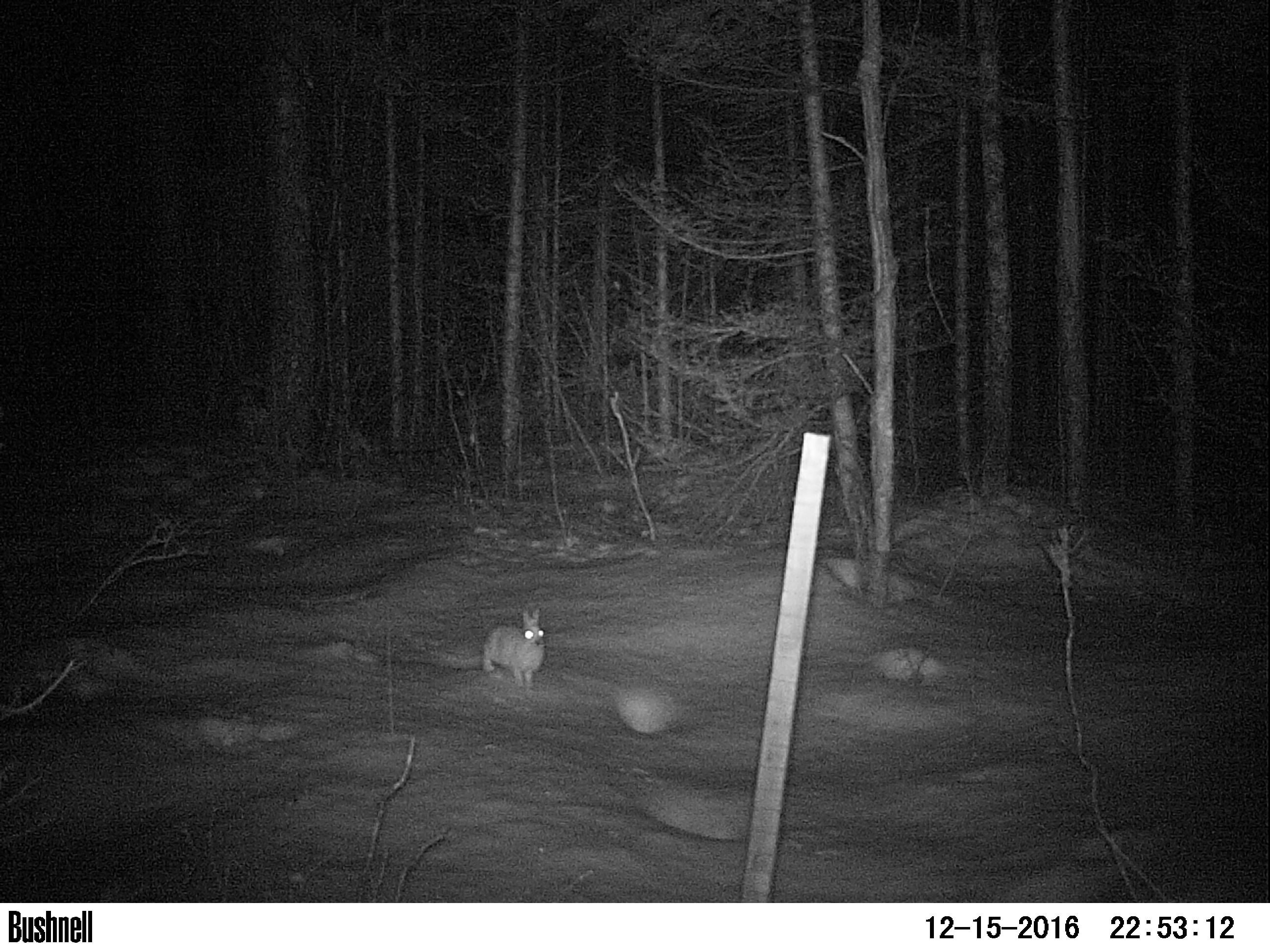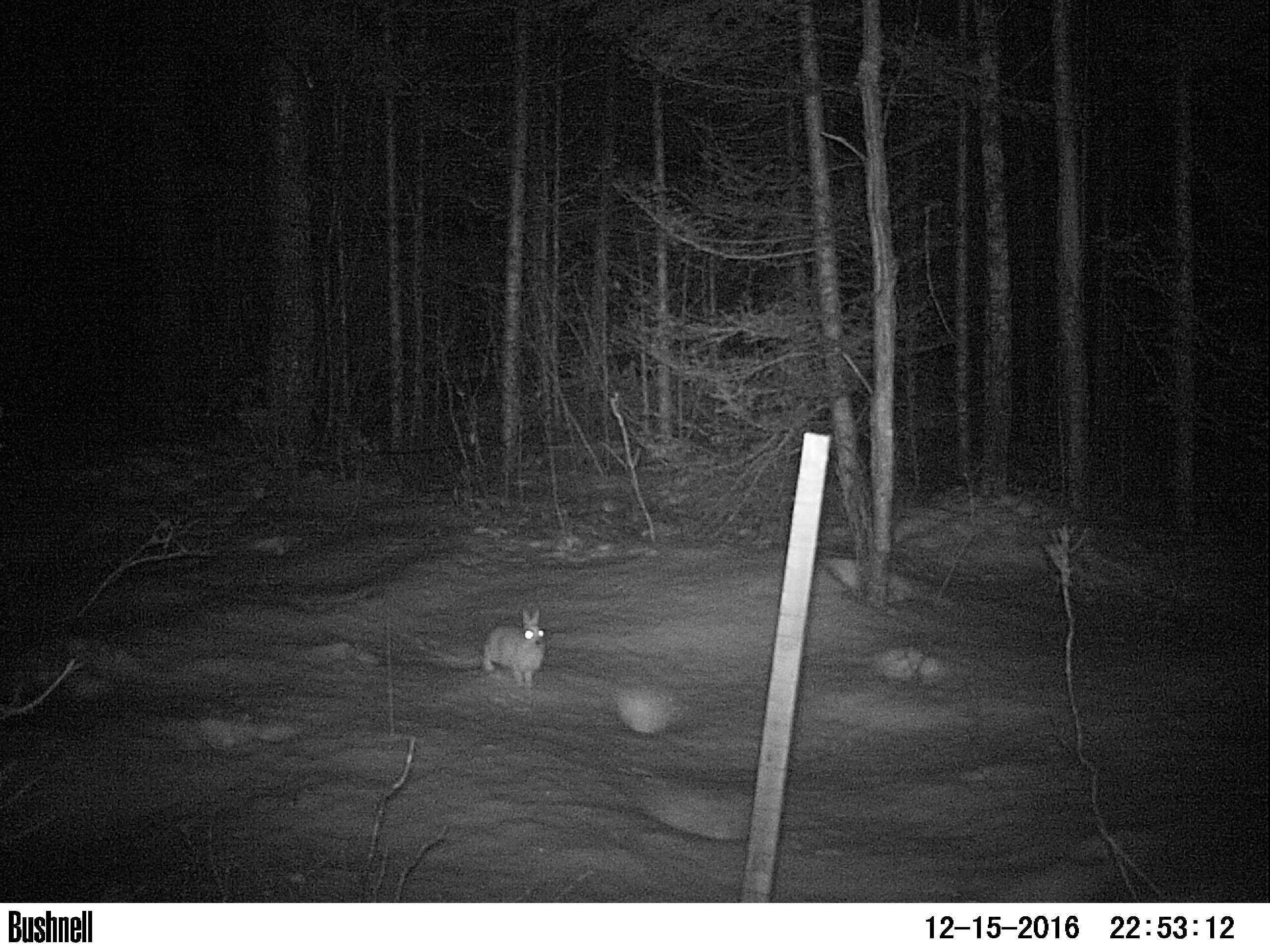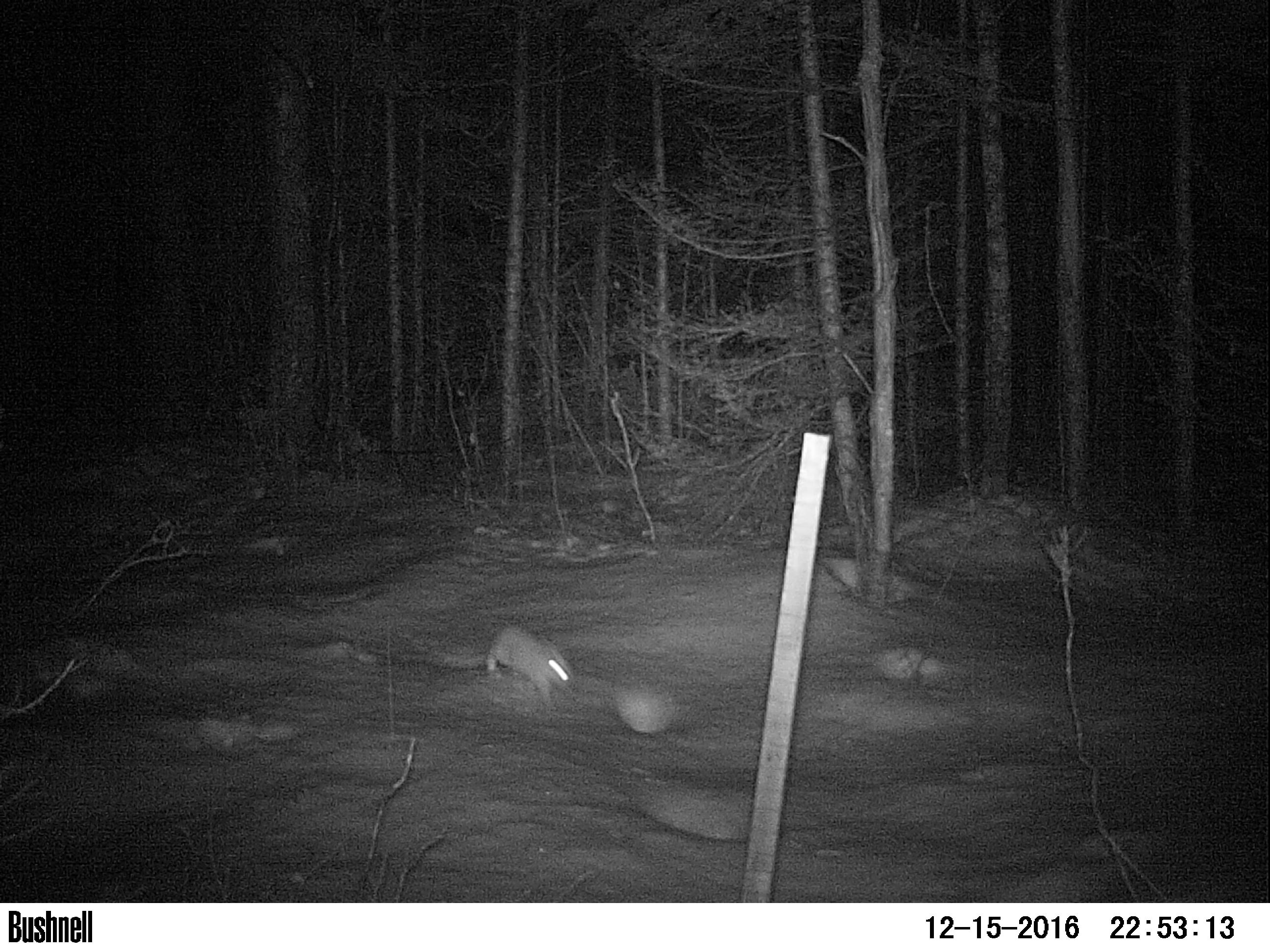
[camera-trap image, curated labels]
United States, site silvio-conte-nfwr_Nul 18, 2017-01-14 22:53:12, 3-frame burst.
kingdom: Animalia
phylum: Chordata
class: Mammalia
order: Lagomorpha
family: Leporidae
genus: Lepus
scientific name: Lepus americanus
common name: snowshoe hare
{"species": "snowshoe hare (Lepus americanus)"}